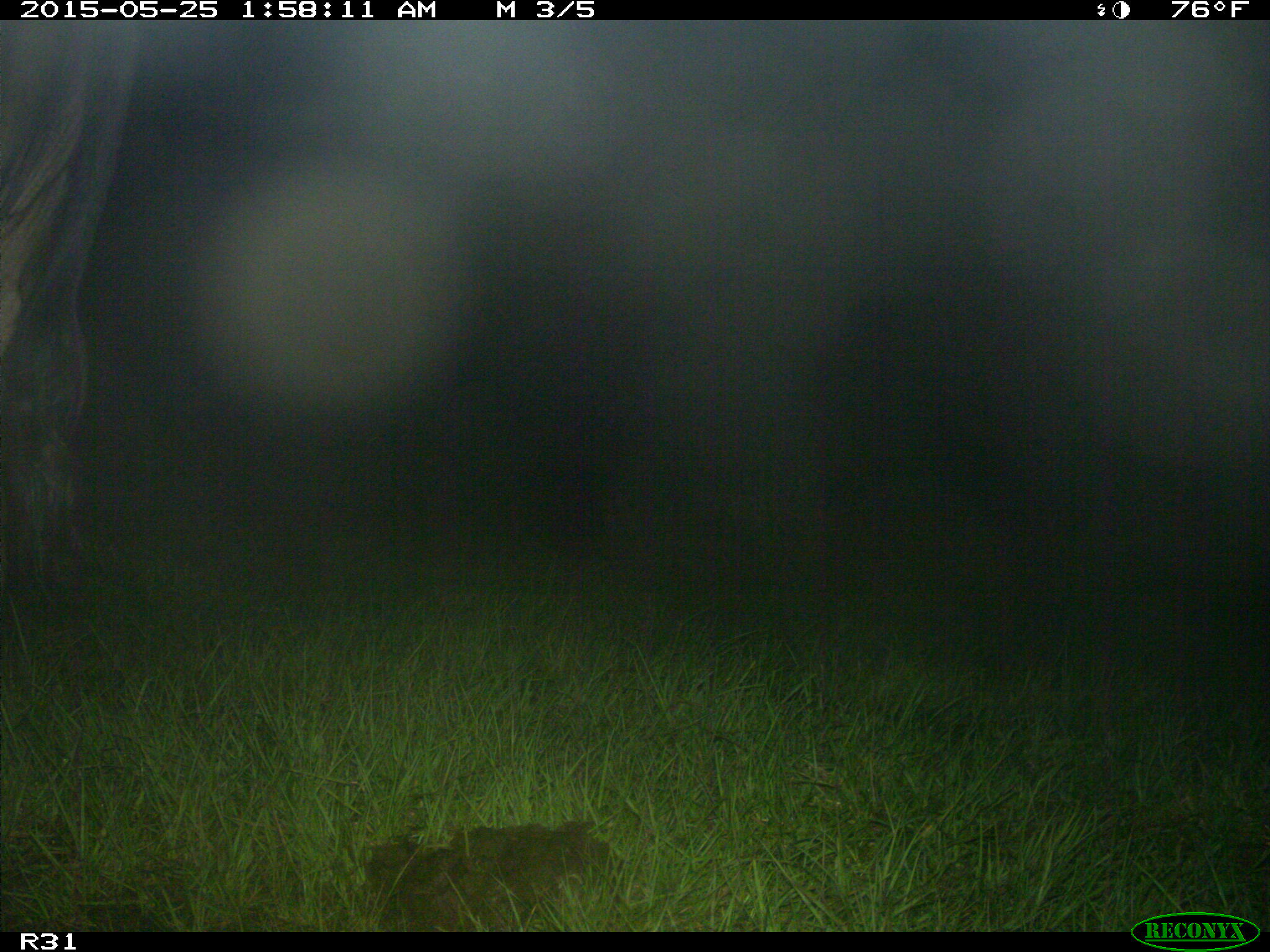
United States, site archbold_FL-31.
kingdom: Animalia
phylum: Chordata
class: Mammalia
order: Artiodactyla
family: Bovidae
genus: Bos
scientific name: Bos taurus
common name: domestic cow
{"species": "Bos taurus (domestic cow)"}